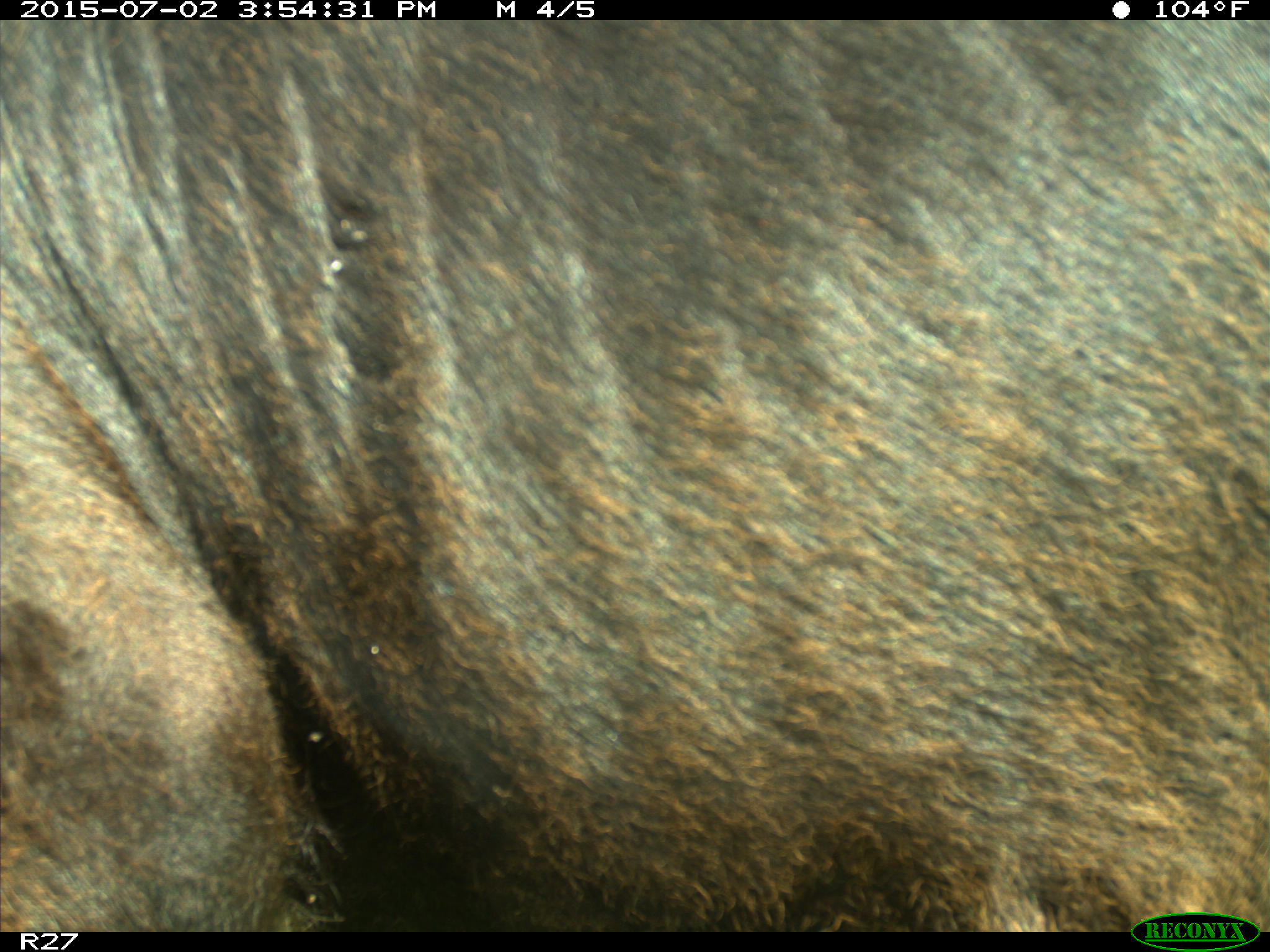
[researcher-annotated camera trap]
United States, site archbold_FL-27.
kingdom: Animalia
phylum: Chordata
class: Mammalia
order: Artiodactyla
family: Bovidae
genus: Bos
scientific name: Bos taurus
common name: domestic cow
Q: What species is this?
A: Bos taurus (domestic cow).